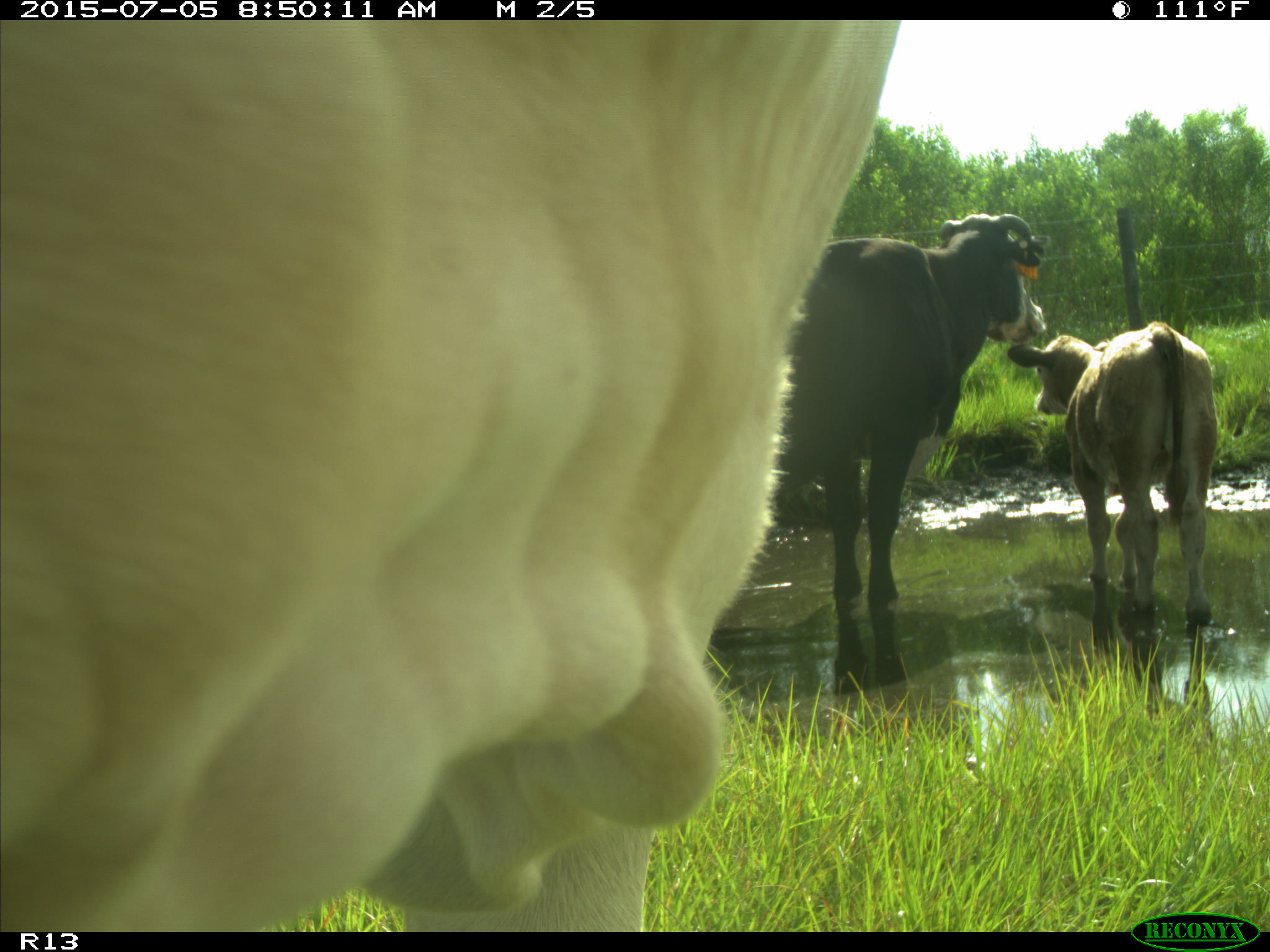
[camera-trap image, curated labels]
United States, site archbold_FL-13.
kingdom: Animalia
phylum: Chordata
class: Mammalia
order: Artiodactyla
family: Bovidae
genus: Bos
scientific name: Bos taurus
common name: domestic cow